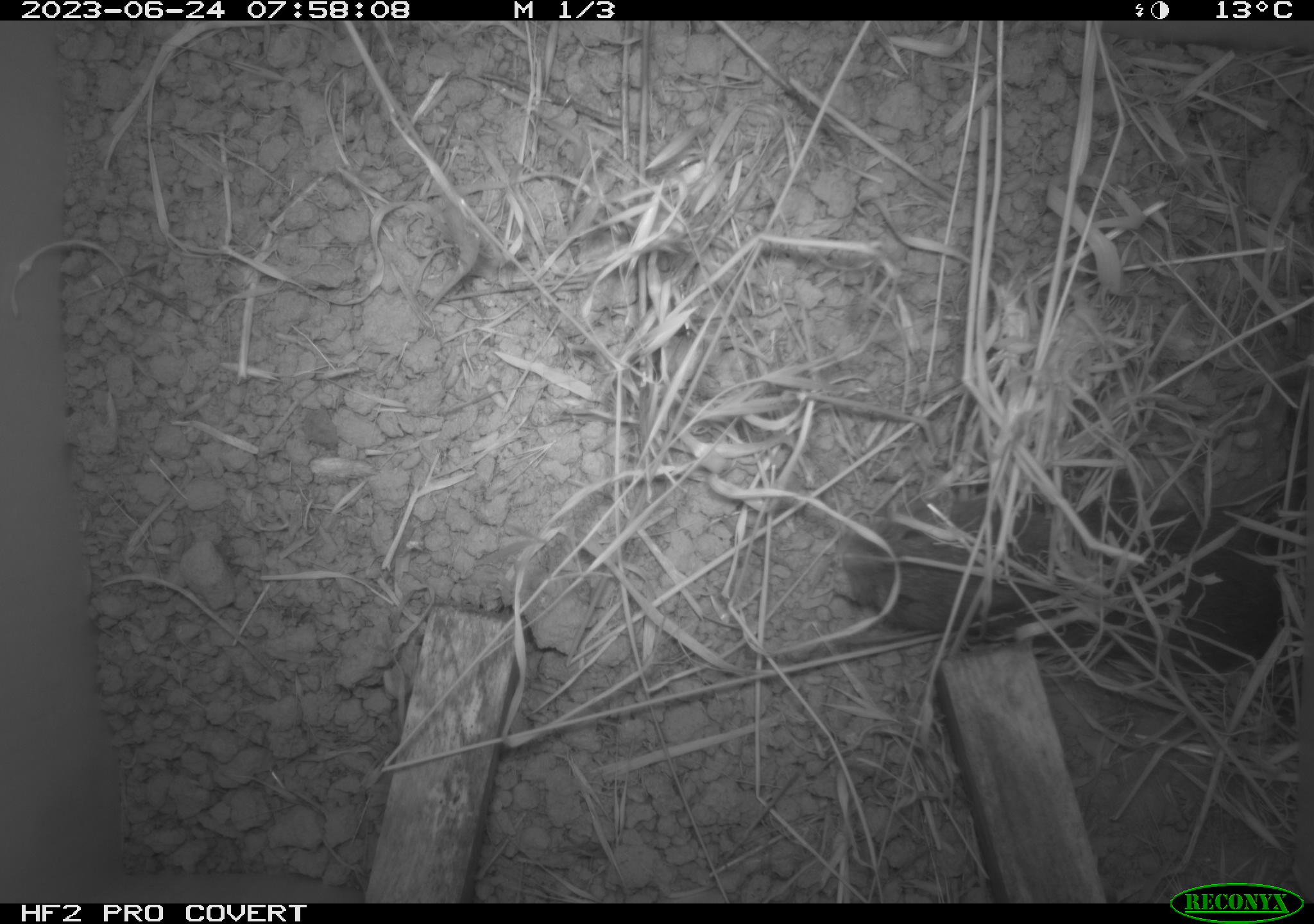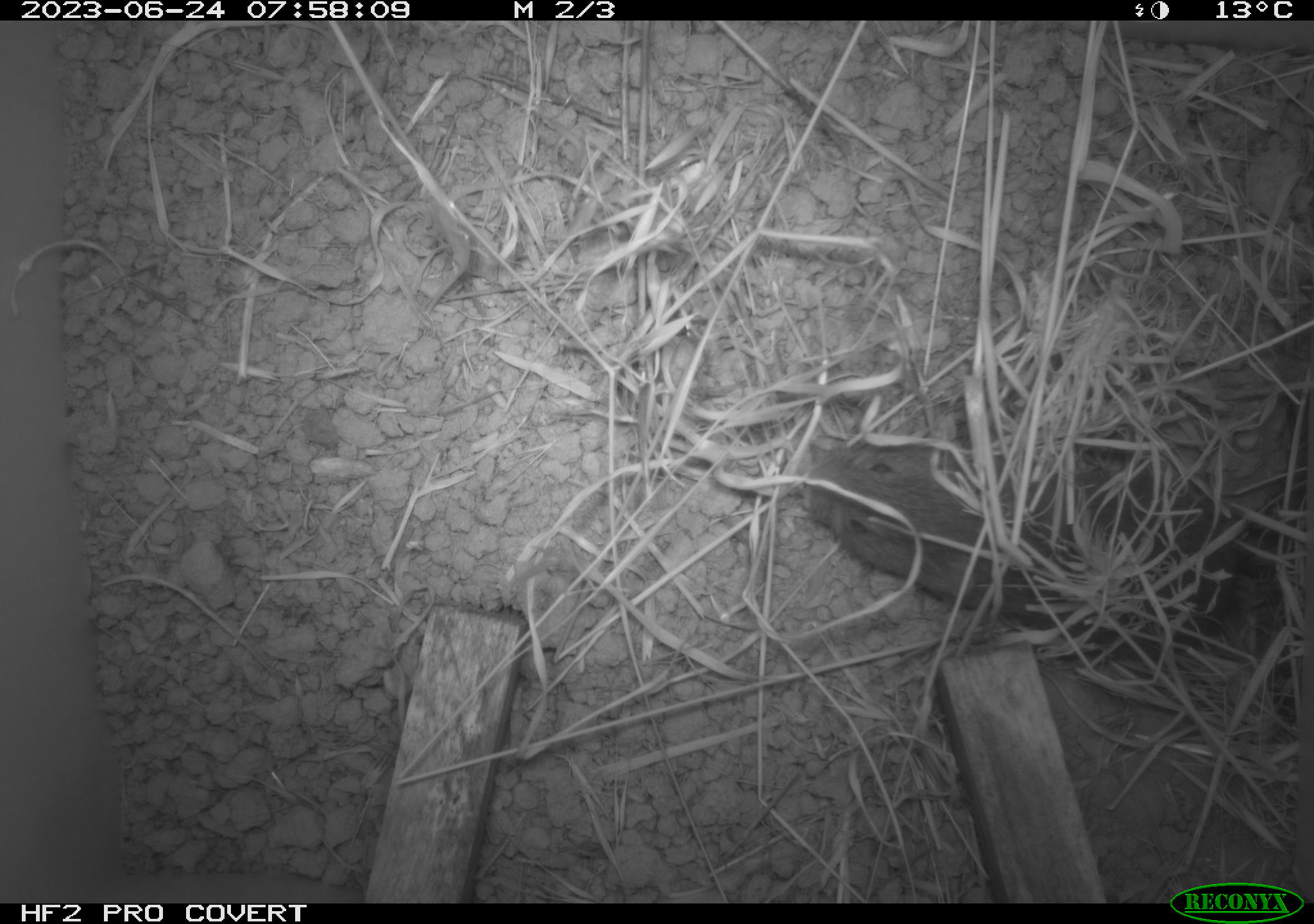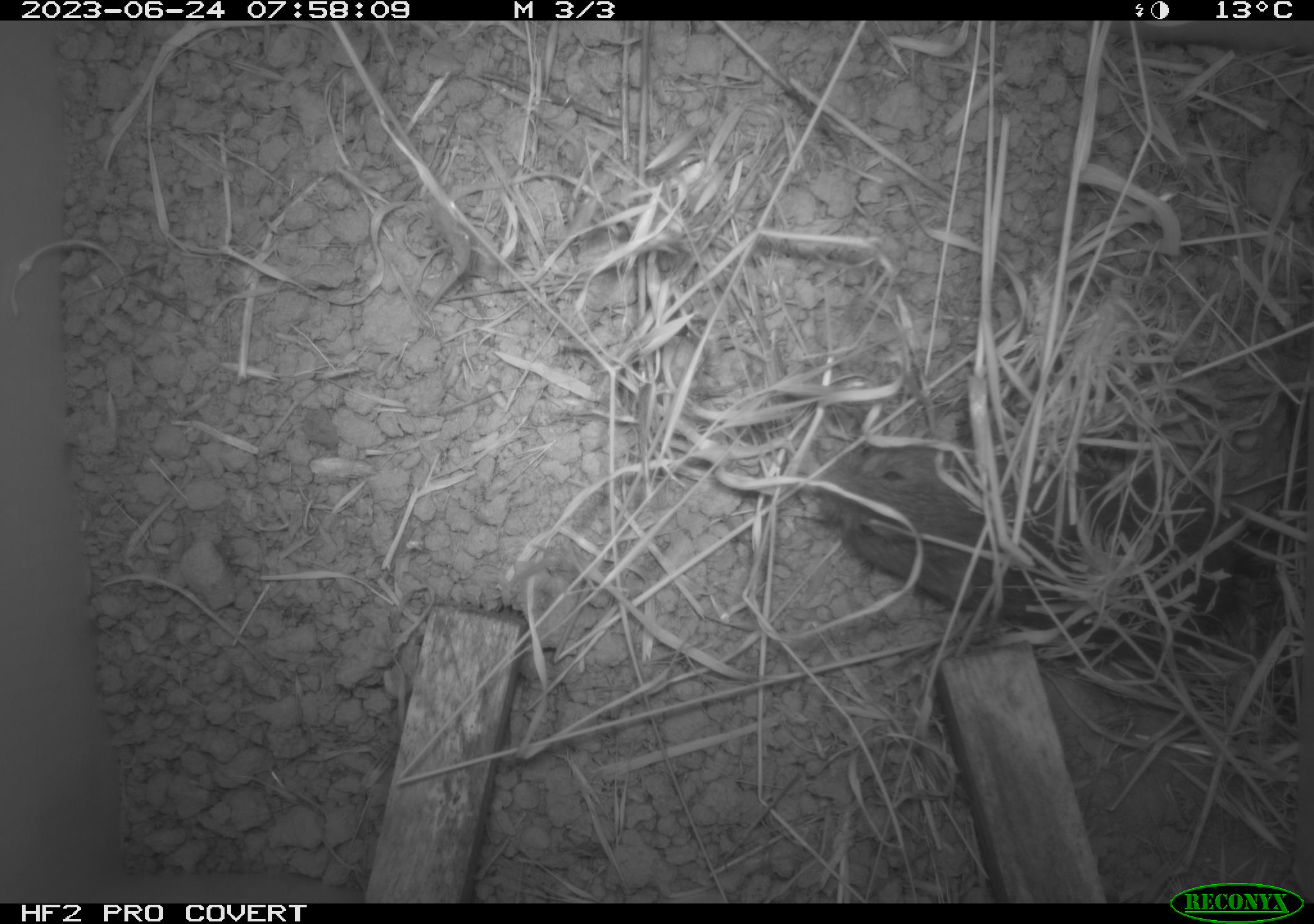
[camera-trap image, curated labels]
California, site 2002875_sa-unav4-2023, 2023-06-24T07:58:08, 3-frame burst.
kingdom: Animalia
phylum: Chordata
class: Mammalia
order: Rodentia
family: Cricetidae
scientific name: Arvicolinae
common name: voles, lemmings, and muskrats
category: arvicolinae subfamily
Arvicolinae subfamily (voles, lemmings, and muskrats) (Arvicolinae).